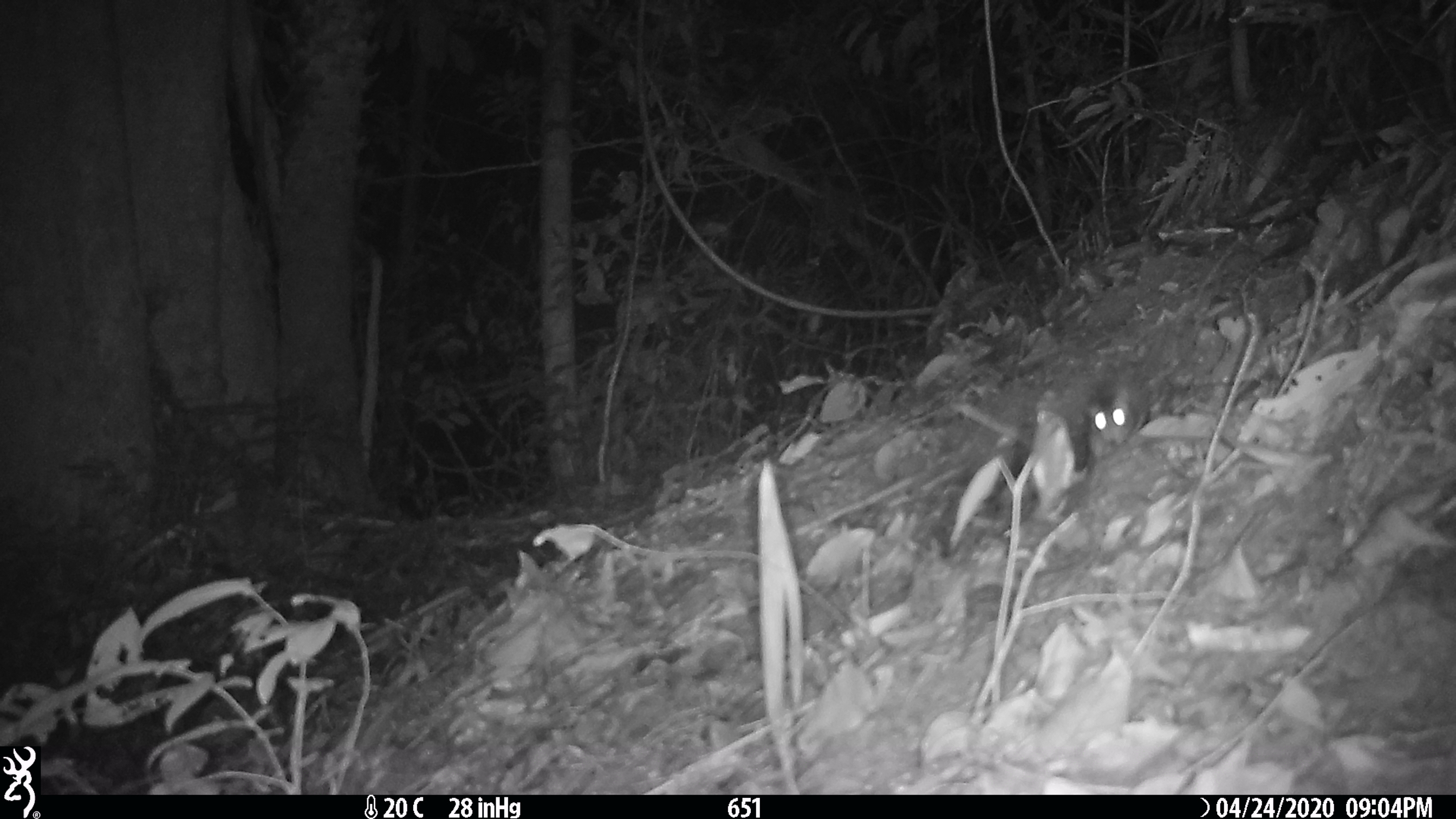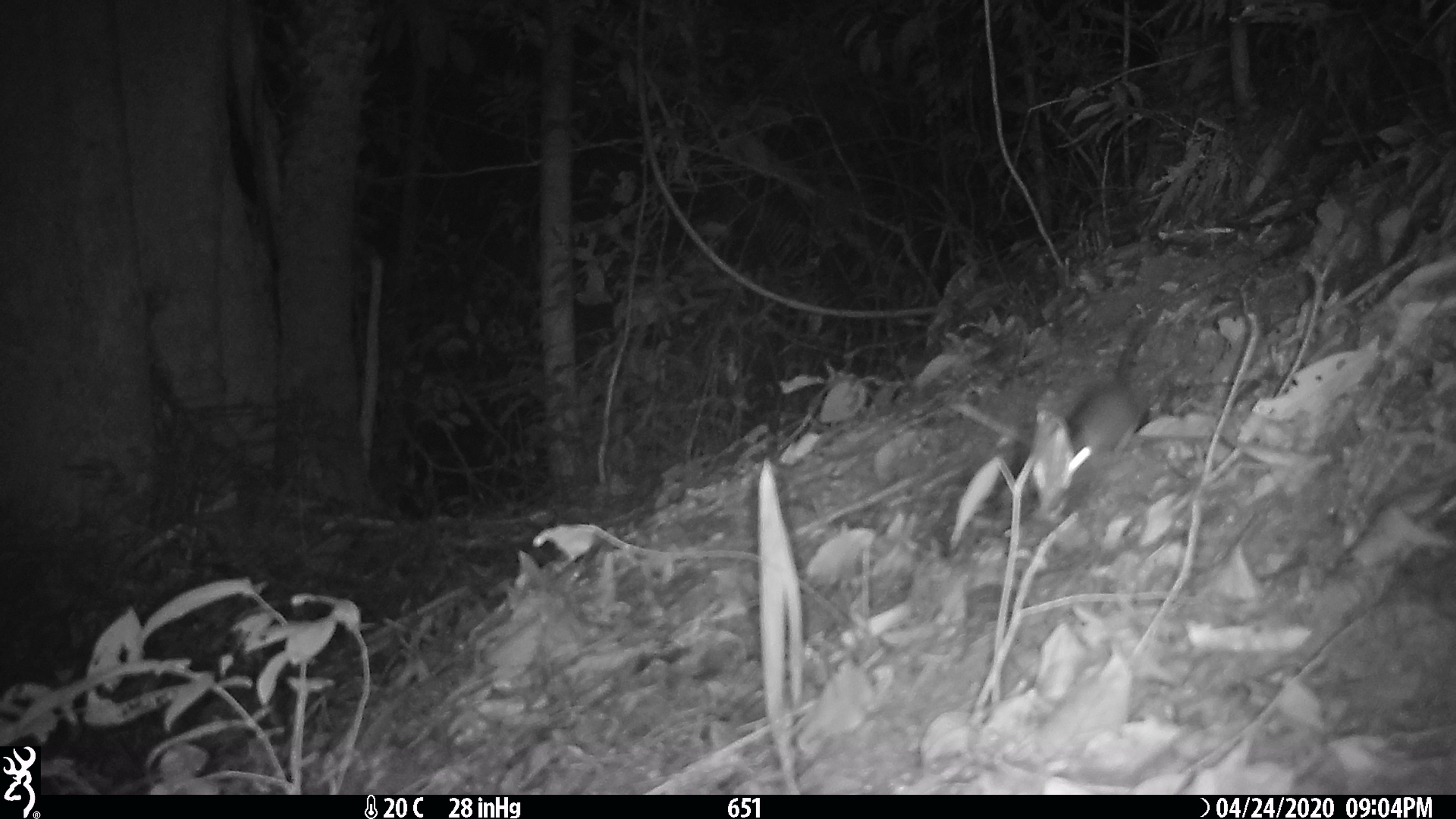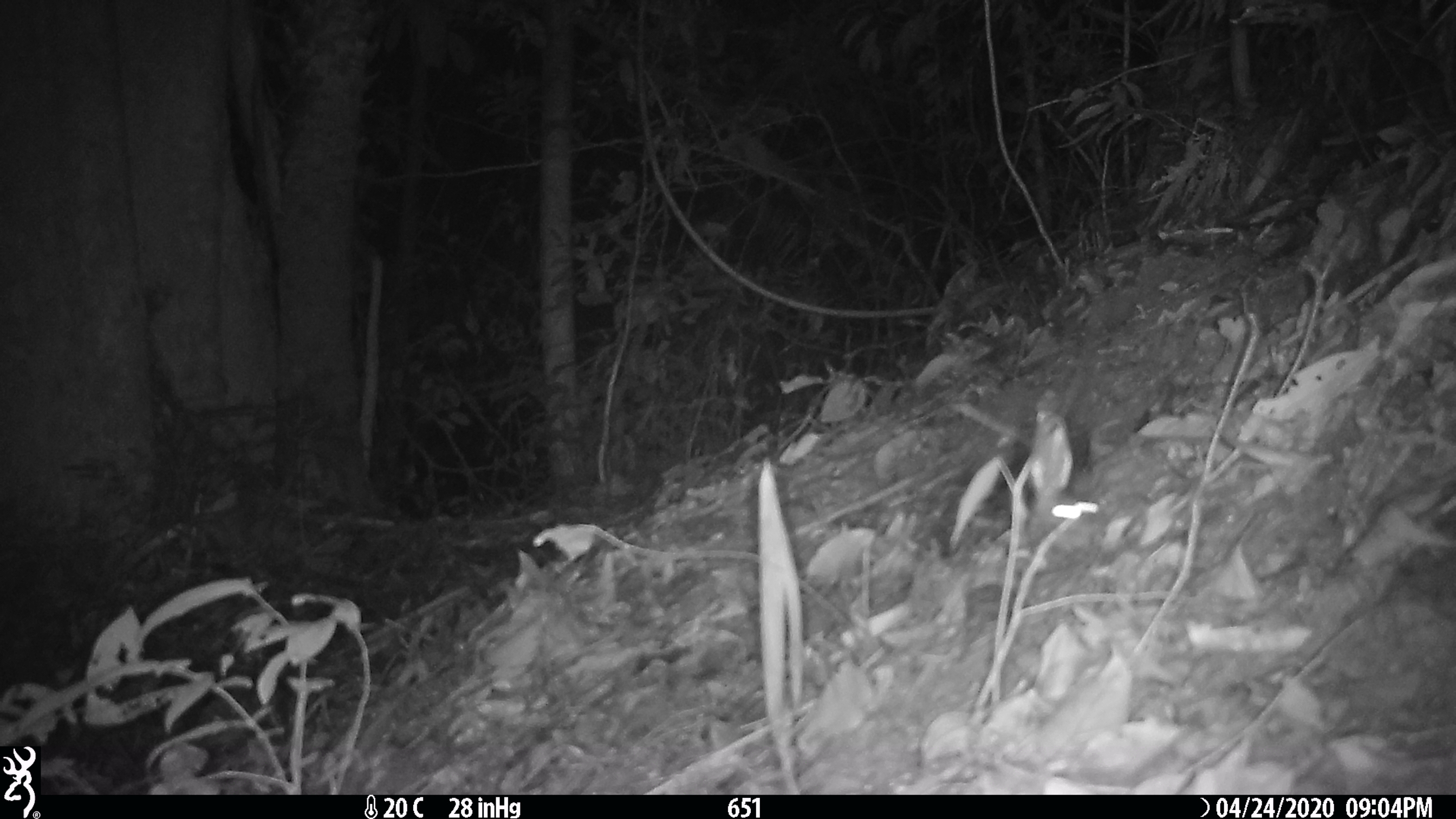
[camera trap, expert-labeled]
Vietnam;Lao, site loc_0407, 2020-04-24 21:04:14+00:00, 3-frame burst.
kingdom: Animalia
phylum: Chordata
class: Mammalia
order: Rodentia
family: Muridae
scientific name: Muridae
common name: old-world mice and rats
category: unidentified murid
Unidentified murid (old-world mice and rats) (Muridae). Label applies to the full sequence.